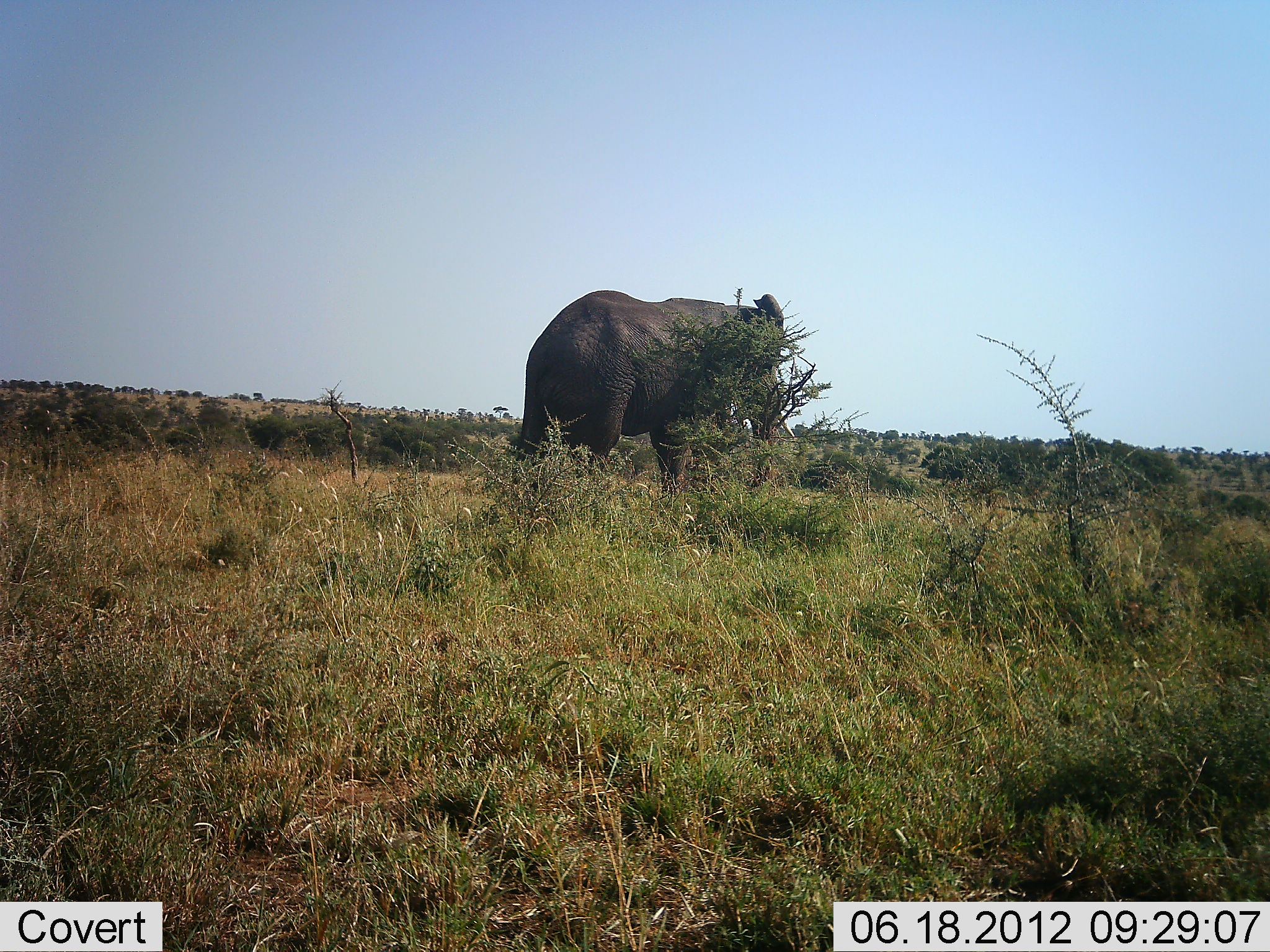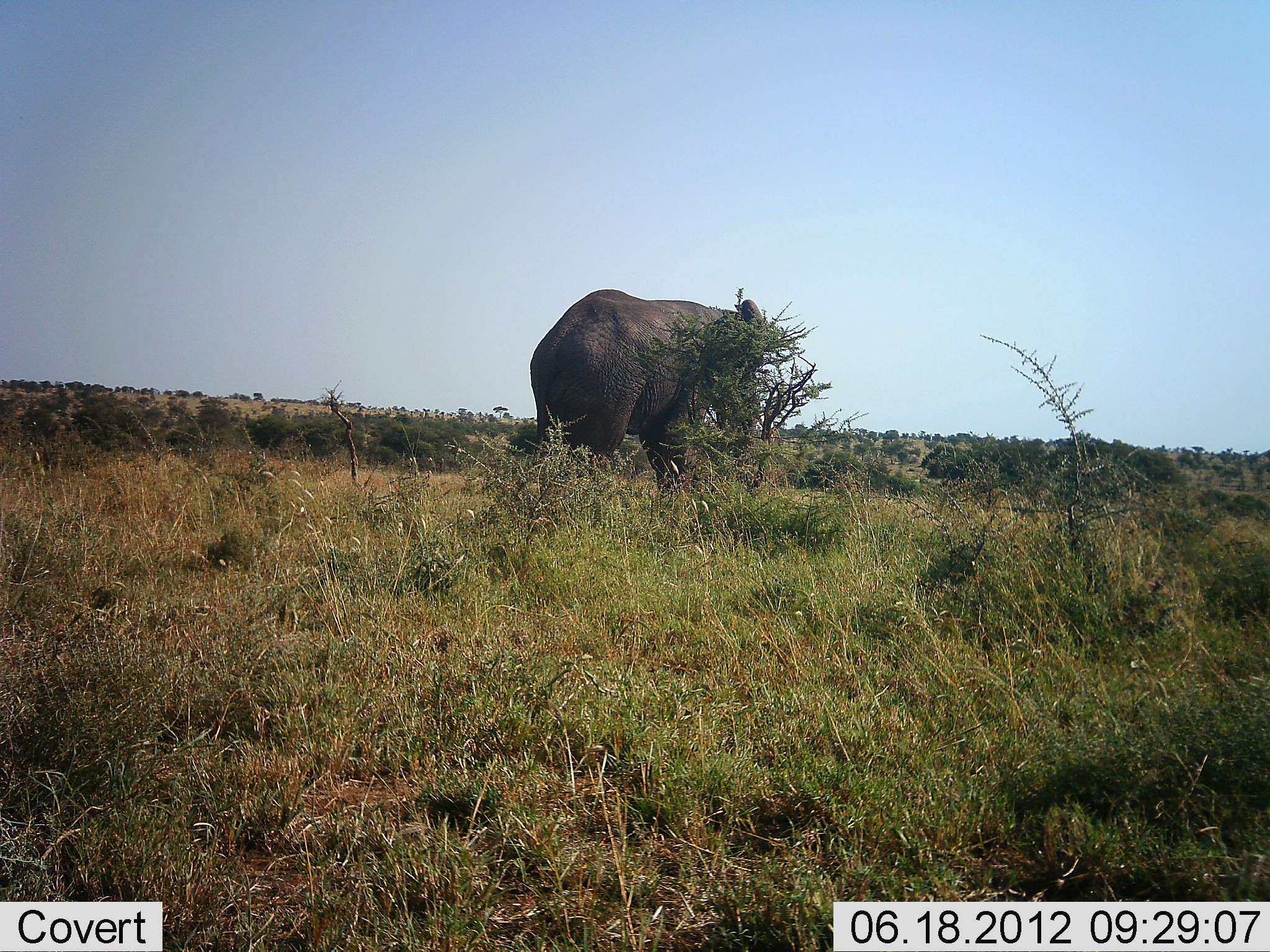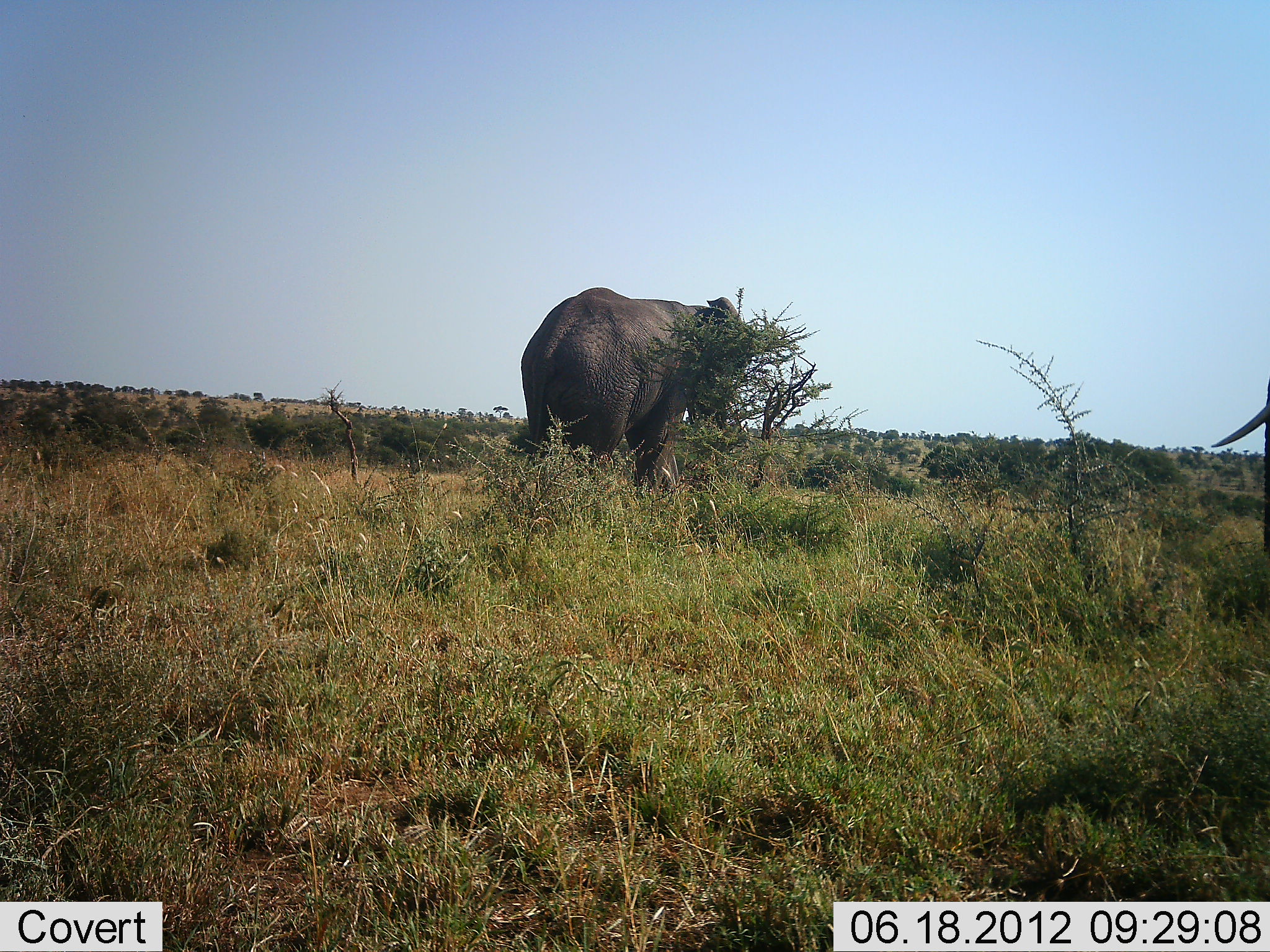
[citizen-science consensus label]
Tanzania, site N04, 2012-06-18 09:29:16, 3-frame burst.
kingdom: Animalia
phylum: Chordata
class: Mammalia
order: Proboscidea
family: Elephantidae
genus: Loxodonta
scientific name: Loxodonta africana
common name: african bush elephant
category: elephant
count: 2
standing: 60%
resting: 0%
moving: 40%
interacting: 0%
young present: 0%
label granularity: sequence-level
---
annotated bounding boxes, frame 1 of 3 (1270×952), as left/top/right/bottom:
animal: 509/287/798/501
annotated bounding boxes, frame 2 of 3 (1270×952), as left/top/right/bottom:
animal: 529/288/773/500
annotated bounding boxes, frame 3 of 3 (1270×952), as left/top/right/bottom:
animal: 519/286/757/500; 1210/366/1270/551